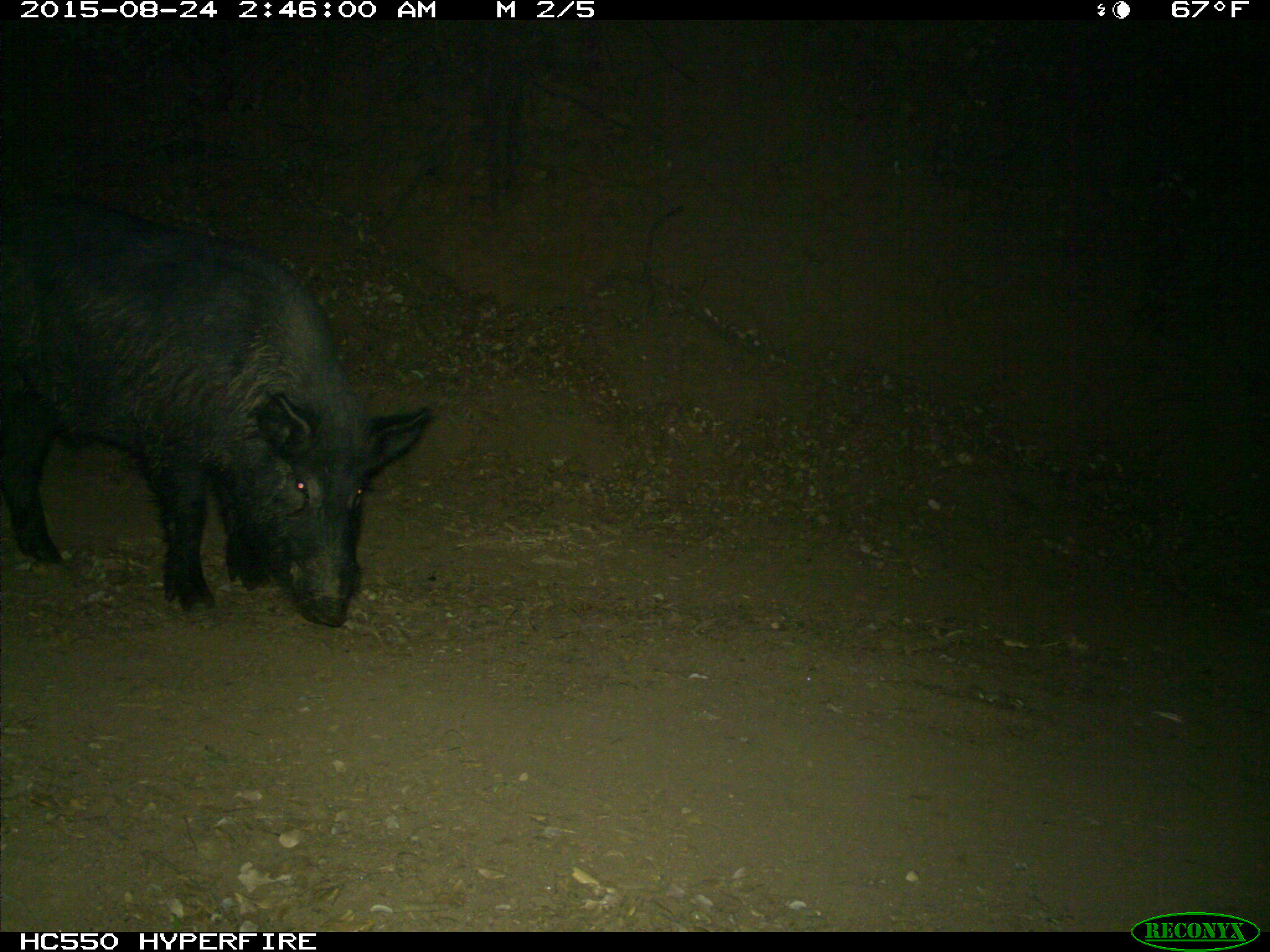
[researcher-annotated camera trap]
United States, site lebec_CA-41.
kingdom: Animalia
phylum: Chordata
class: Mammalia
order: Artiodactyla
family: Suidae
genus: Sus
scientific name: Sus scrofa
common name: wild boar